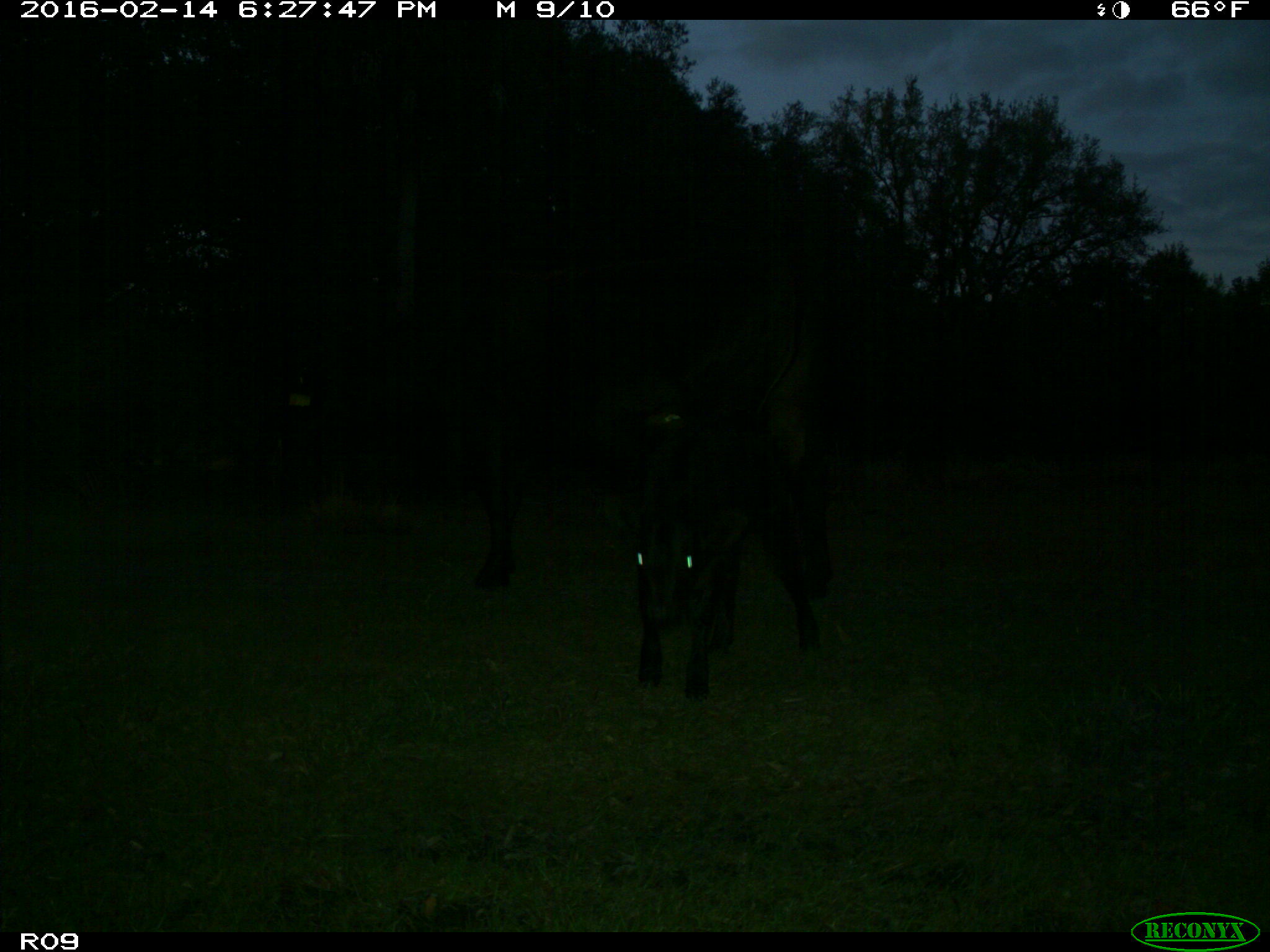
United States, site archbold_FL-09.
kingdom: Animalia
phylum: Chordata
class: Mammalia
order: Artiodactyla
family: Bovidae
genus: Bos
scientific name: Bos taurus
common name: domestic cow